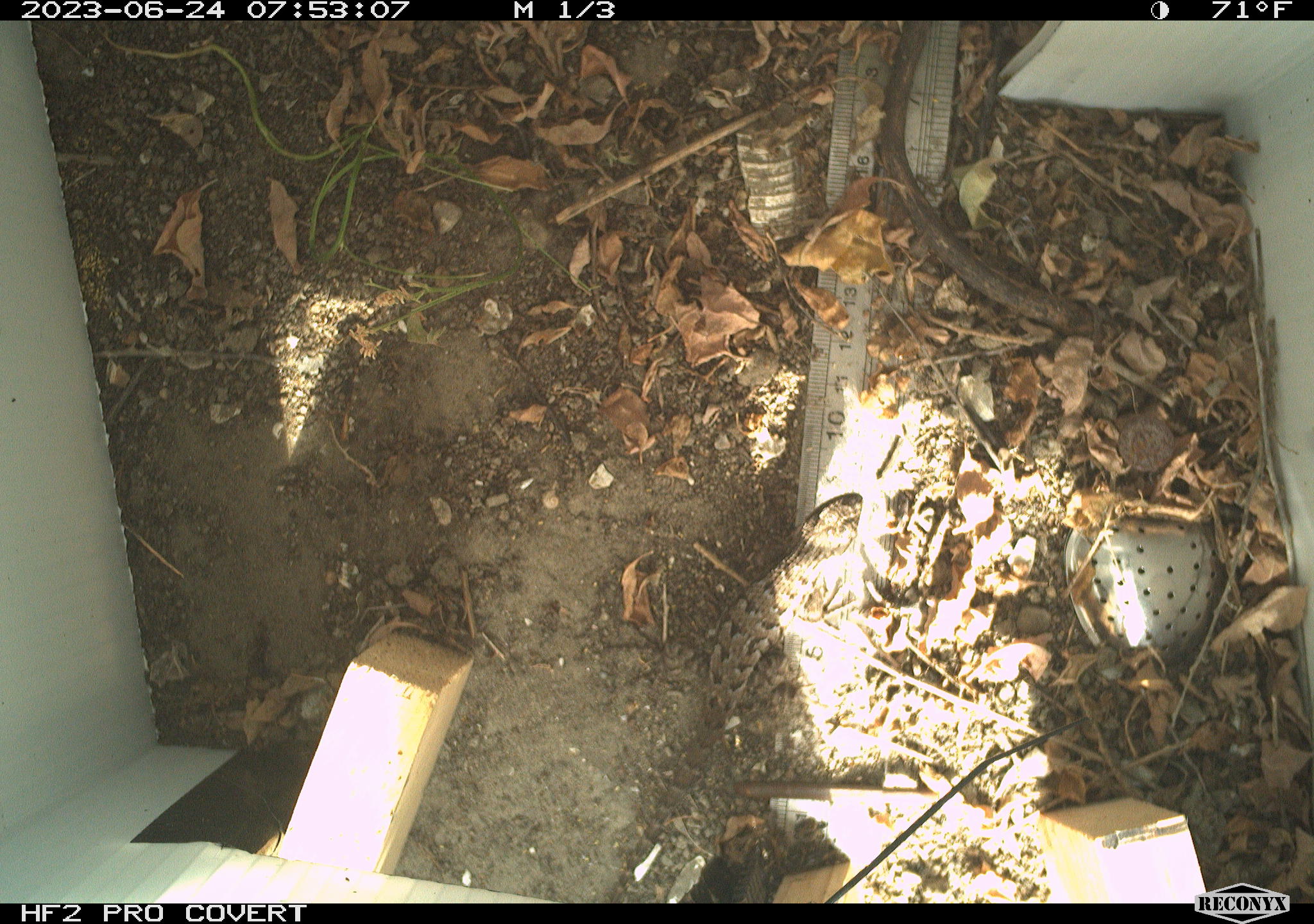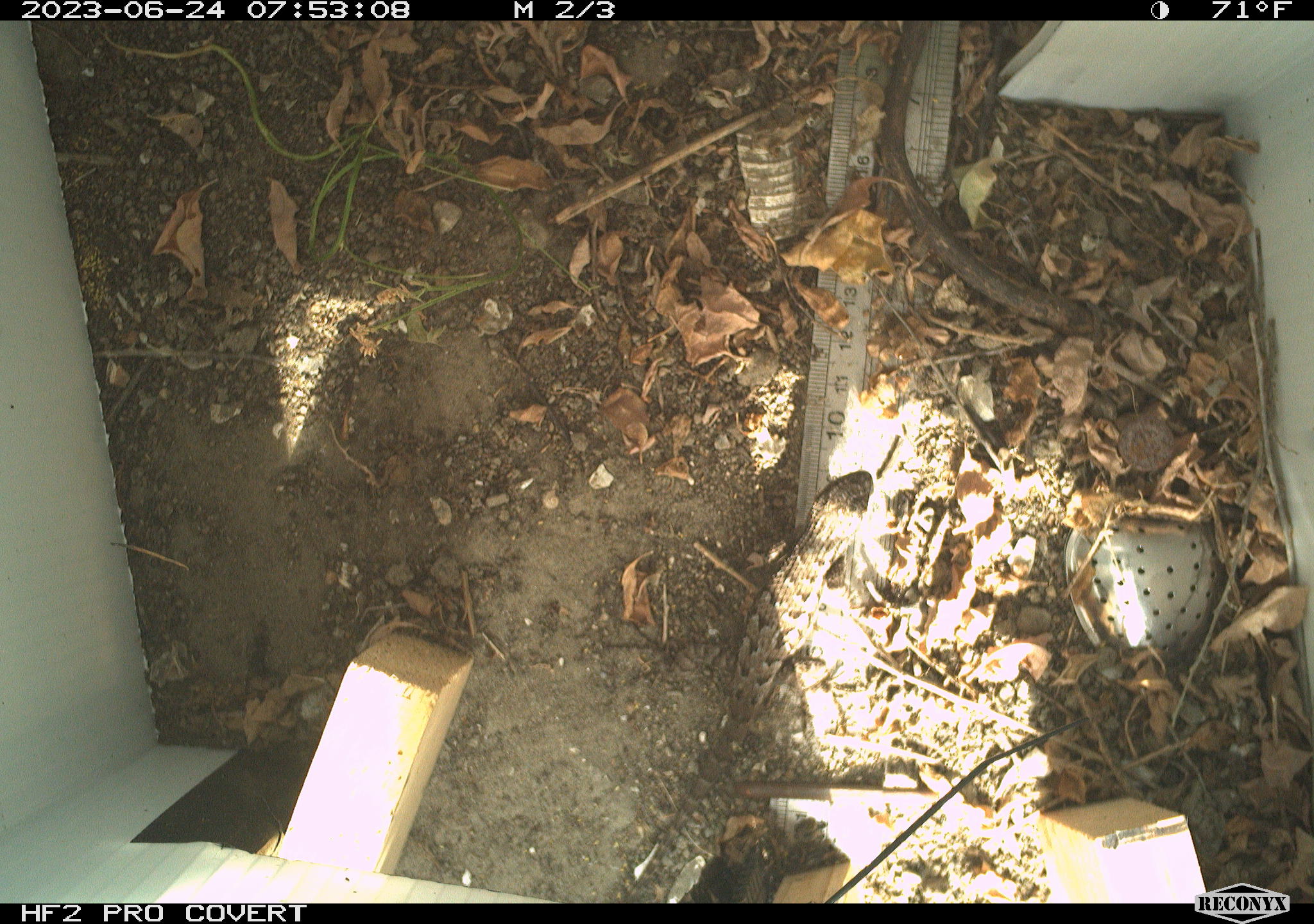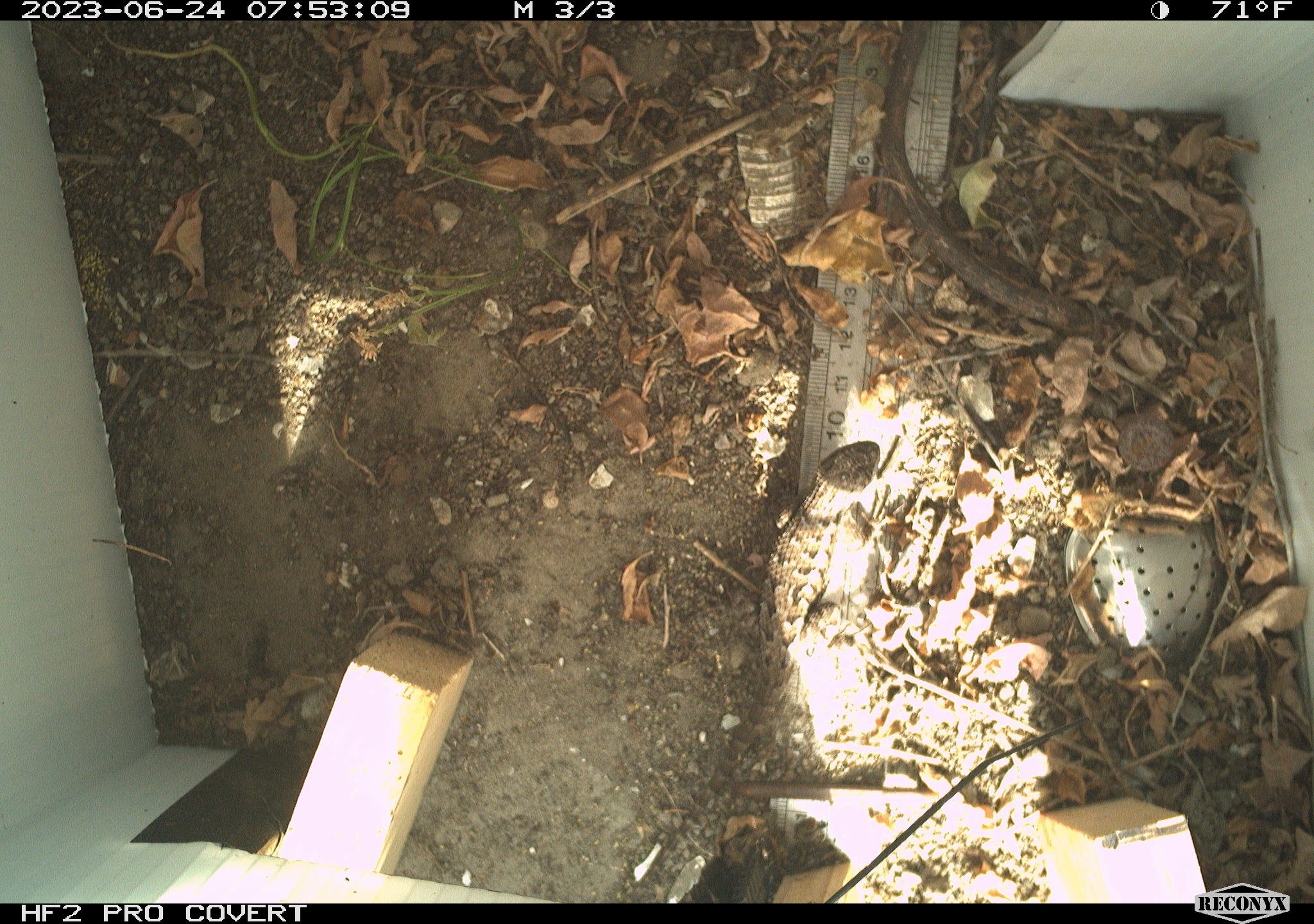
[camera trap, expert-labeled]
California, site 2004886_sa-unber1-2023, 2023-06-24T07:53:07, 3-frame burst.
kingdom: Animalia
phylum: Chordata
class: Reptilia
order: Squamata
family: Phrynosomatidae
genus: Sceloporus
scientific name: Sceloporus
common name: spiny lizards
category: sceloporus species